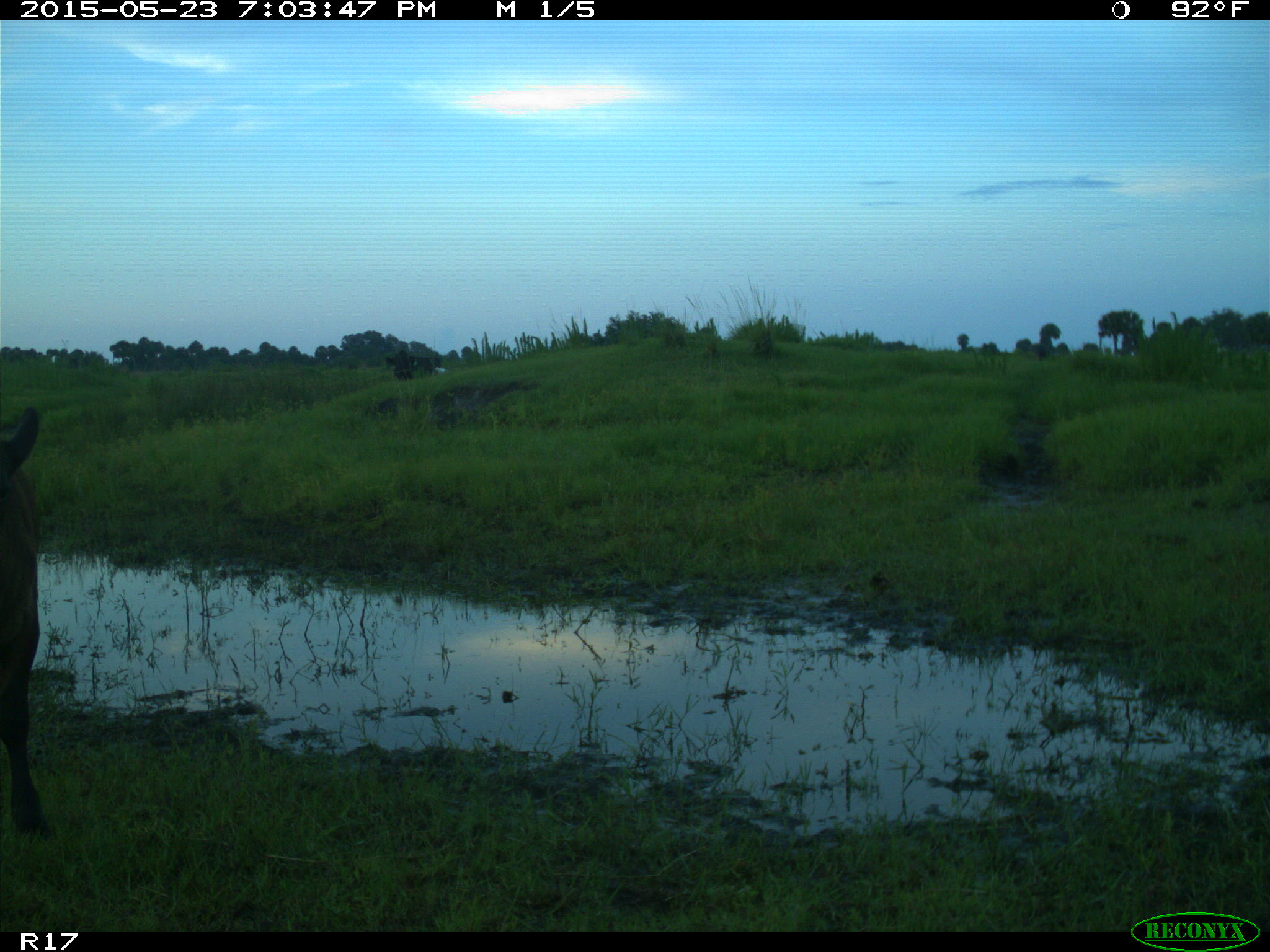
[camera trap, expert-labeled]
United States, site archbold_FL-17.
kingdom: Animalia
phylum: Chordata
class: Mammalia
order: Artiodactyla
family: Bovidae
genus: Bos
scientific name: Bos taurus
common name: domestic cow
Bos taurus (domestic cow).